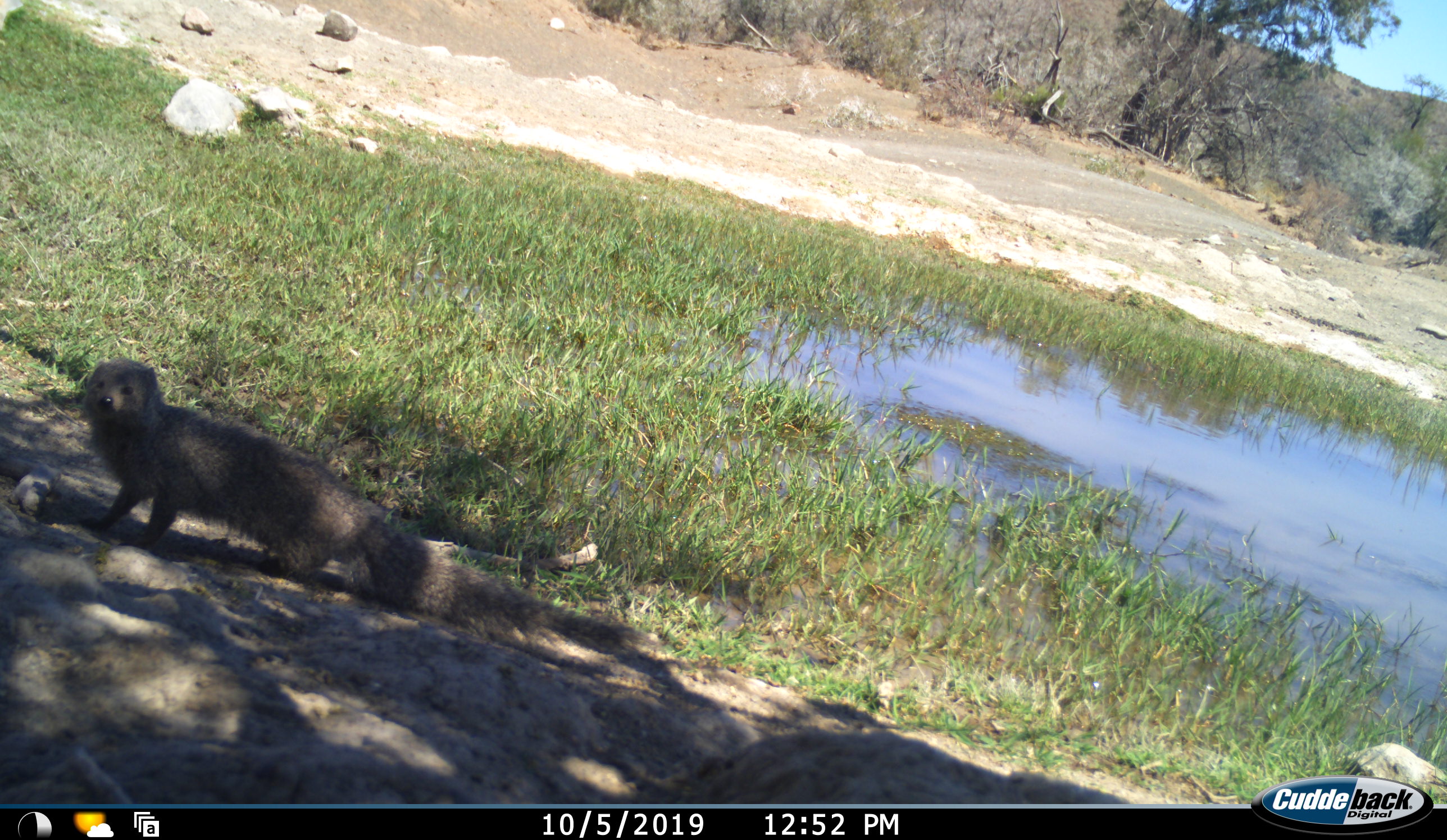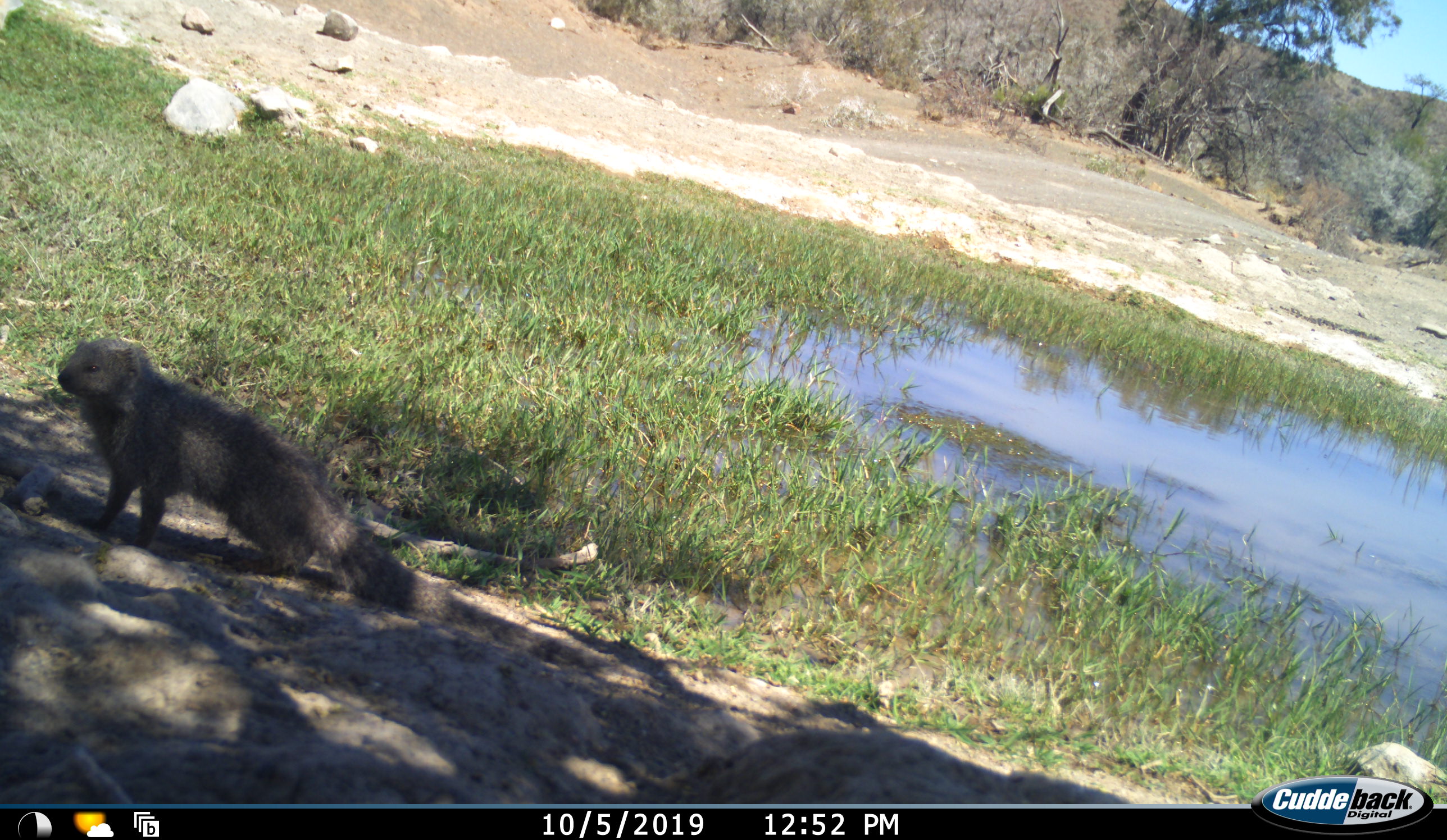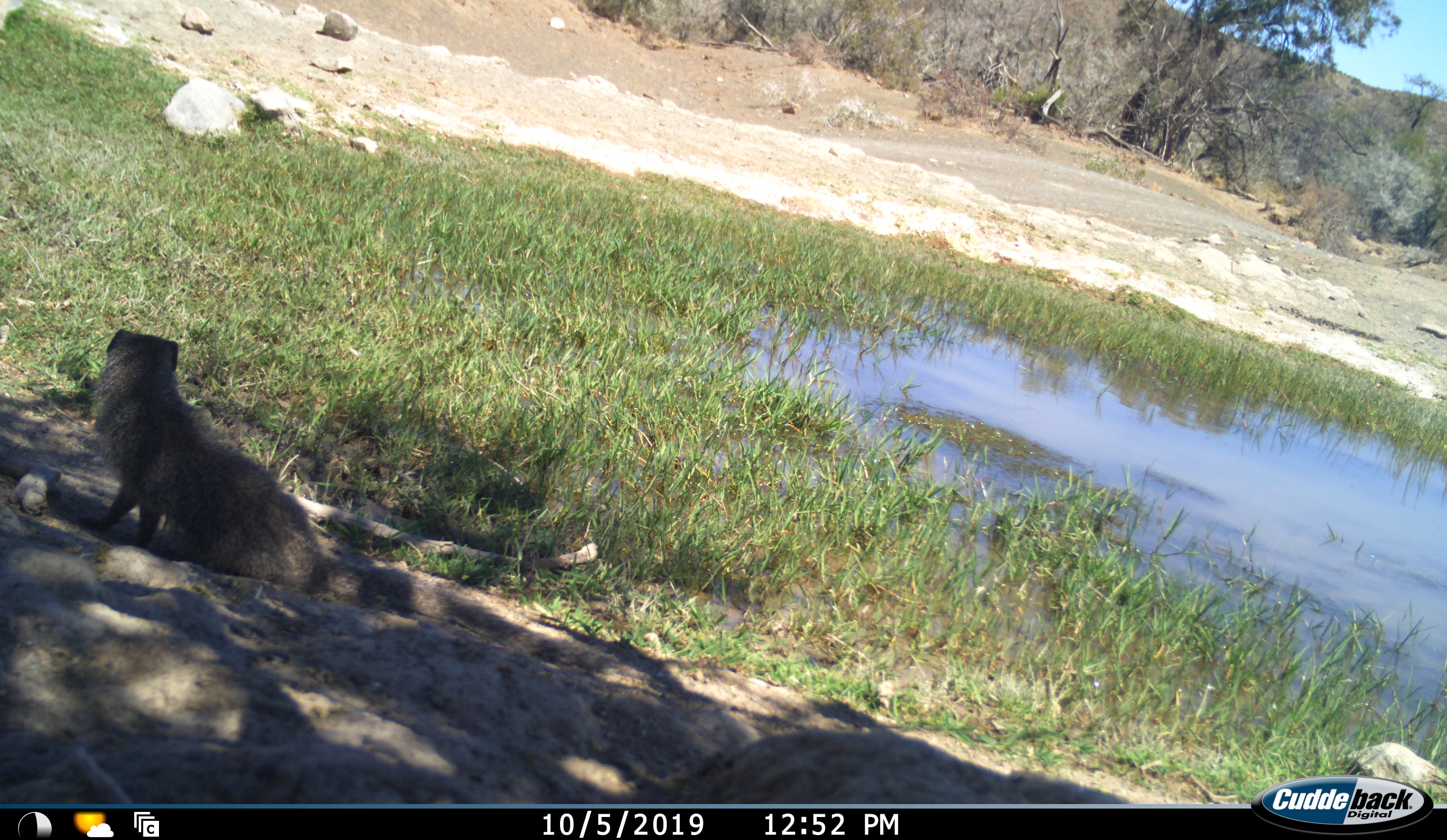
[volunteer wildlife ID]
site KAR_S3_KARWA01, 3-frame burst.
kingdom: Animalia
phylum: Chordata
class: Mammalia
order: Carnivora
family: Herpestidae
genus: Herpestes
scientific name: Herpestes pulverulentus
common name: cape gray mongoose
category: mongoosesmallcapegrey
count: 1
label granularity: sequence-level